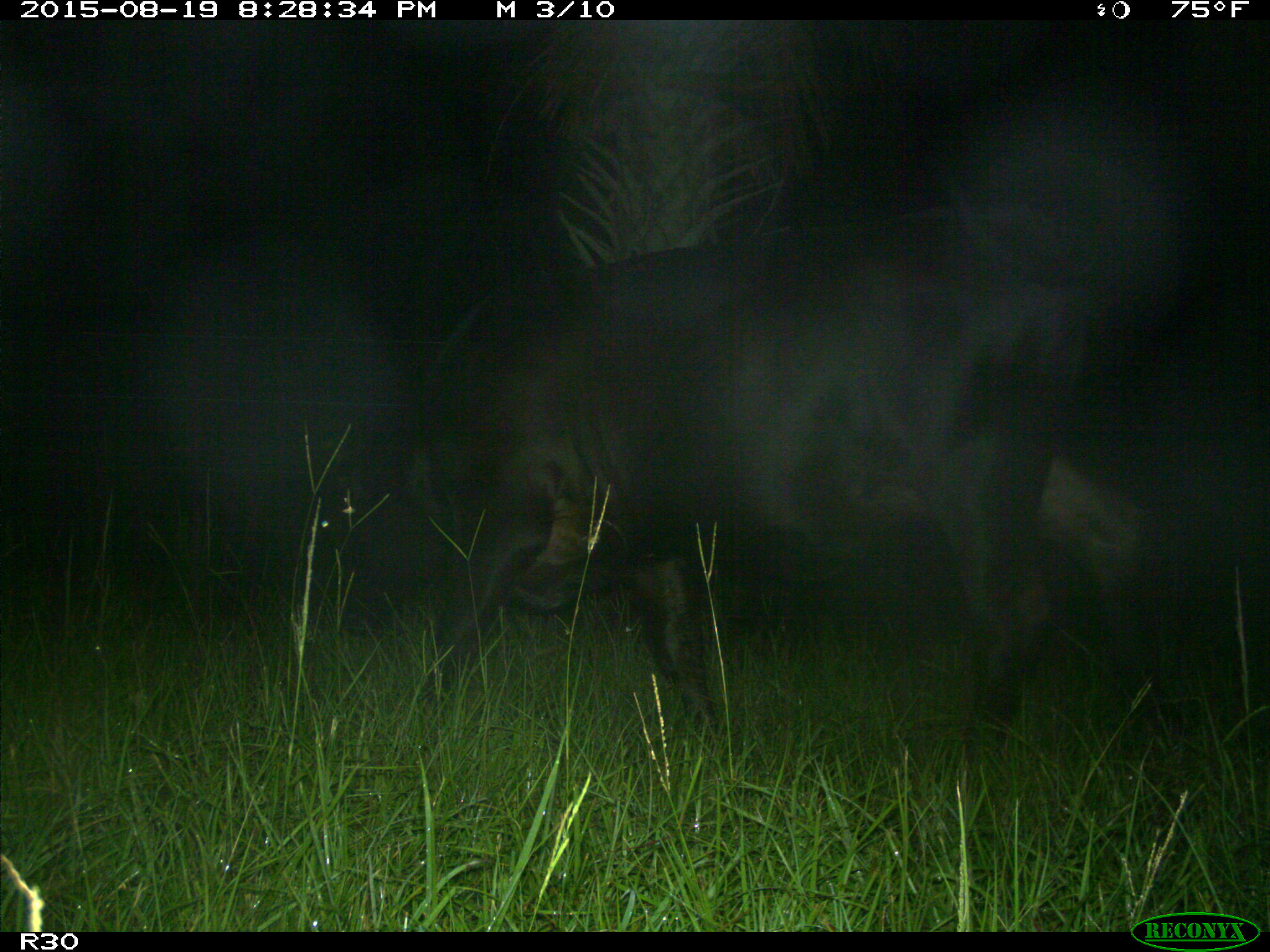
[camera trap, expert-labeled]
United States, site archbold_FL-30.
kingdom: Animalia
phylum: Chordata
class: Mammalia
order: Artiodactyla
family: Bovidae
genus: Bos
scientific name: Bos taurus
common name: domestic cow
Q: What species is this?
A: Bos taurus (domestic cow).